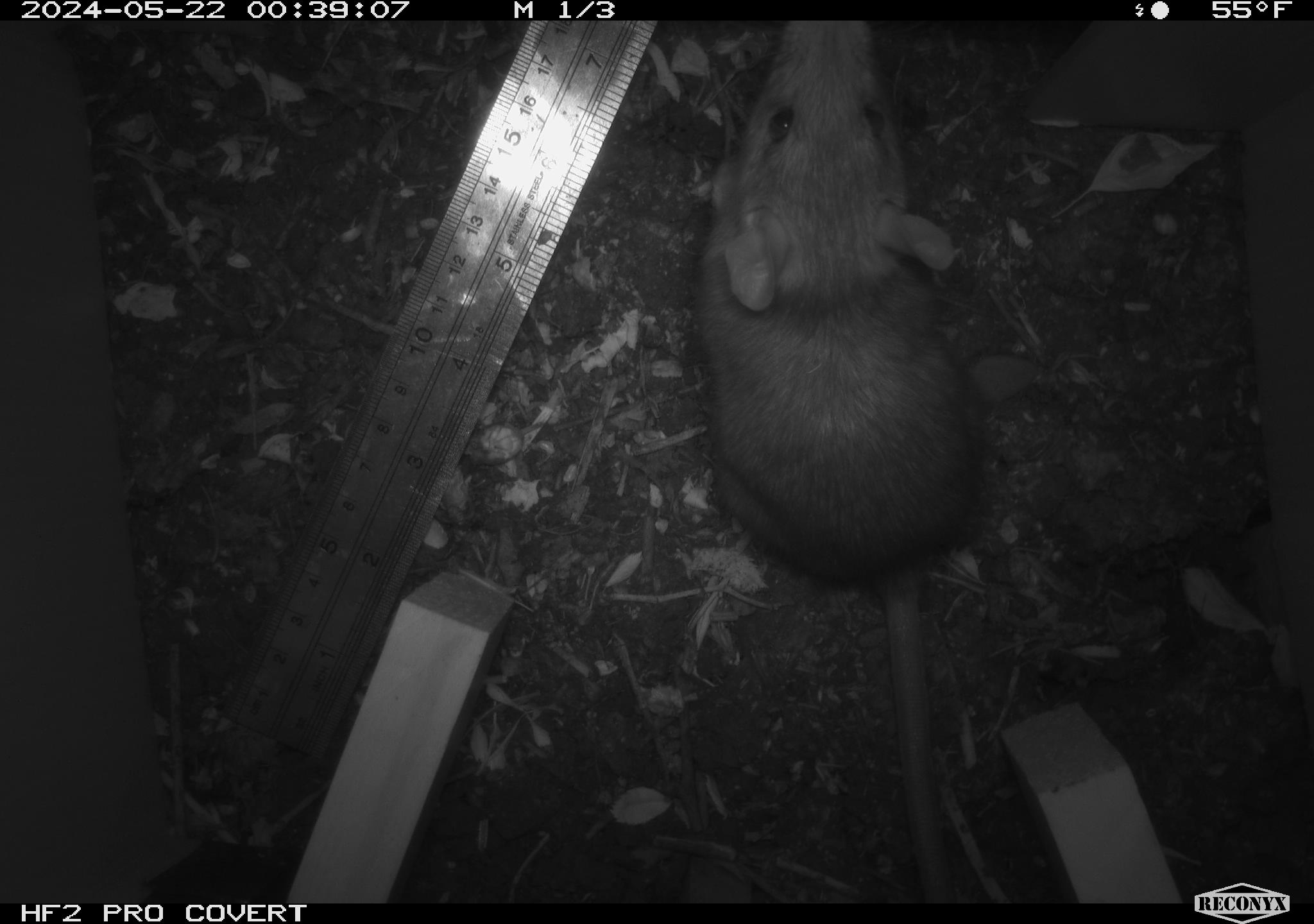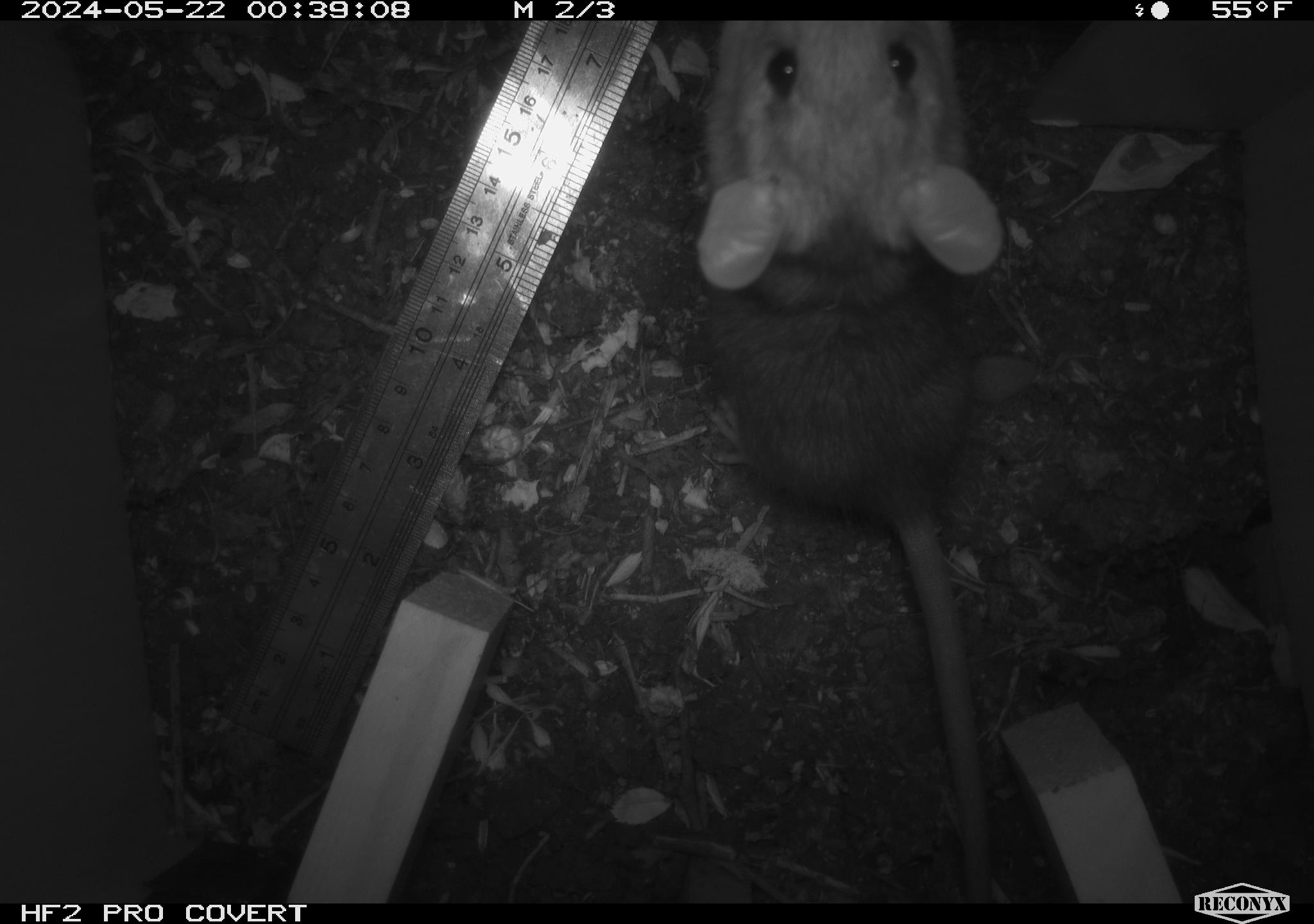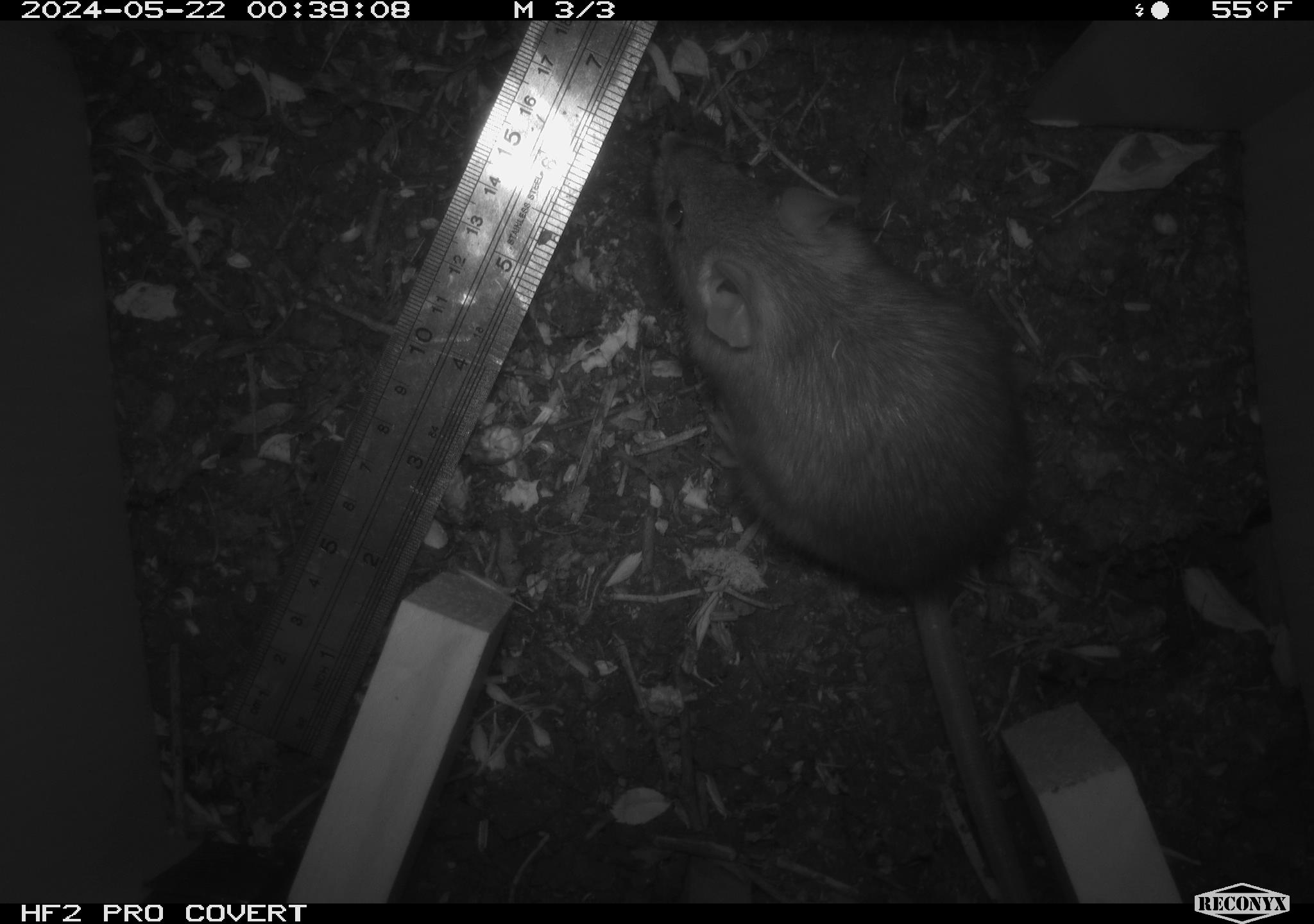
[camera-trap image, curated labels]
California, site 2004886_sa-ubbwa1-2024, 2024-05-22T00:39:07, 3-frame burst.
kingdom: Animalia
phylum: Chordata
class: Mammalia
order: Rodentia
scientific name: Rodentia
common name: woodrat or rat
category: woodrat or rat species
Woodrat or rat species (woodrat or rat) (Rodentia).